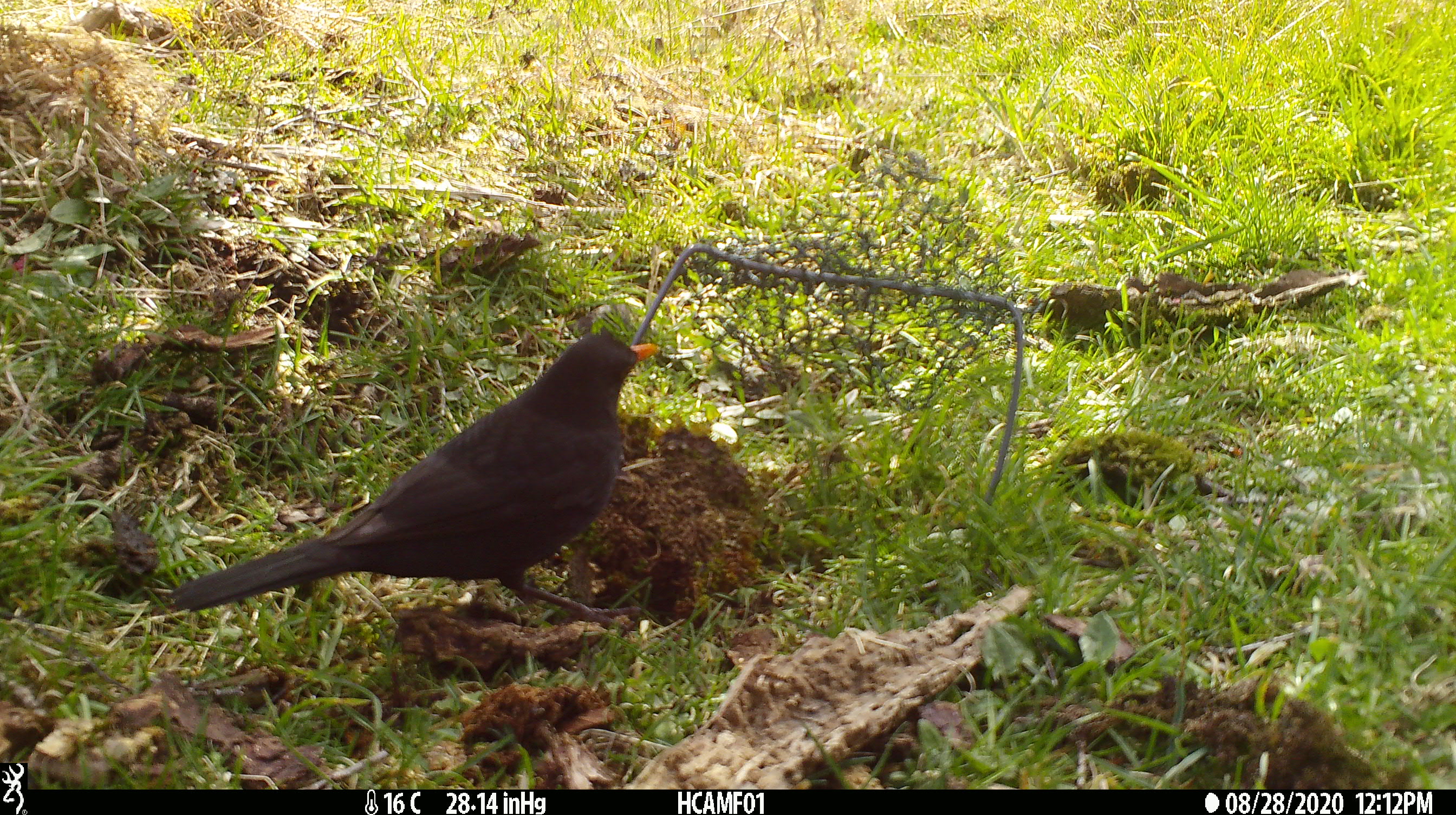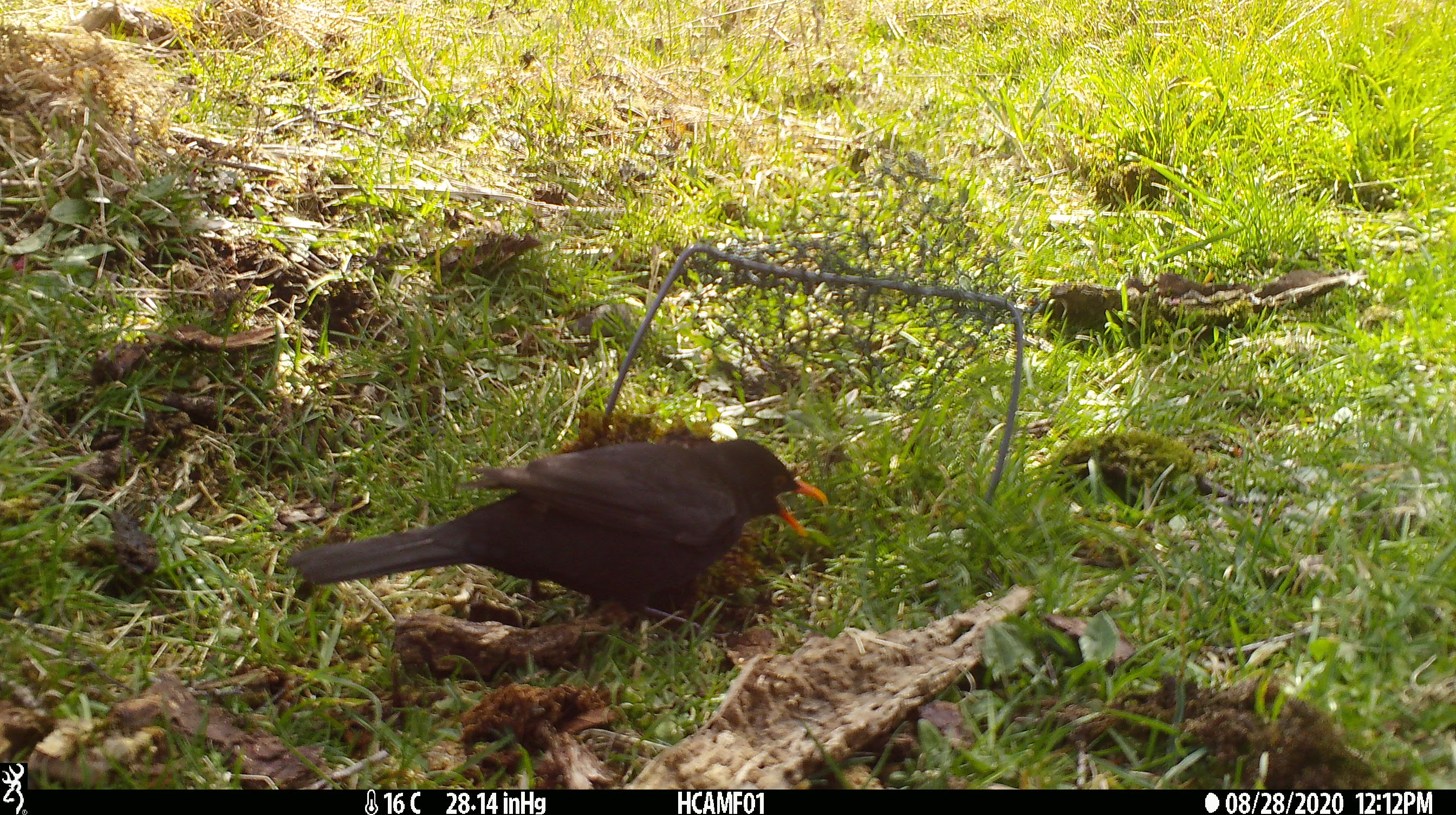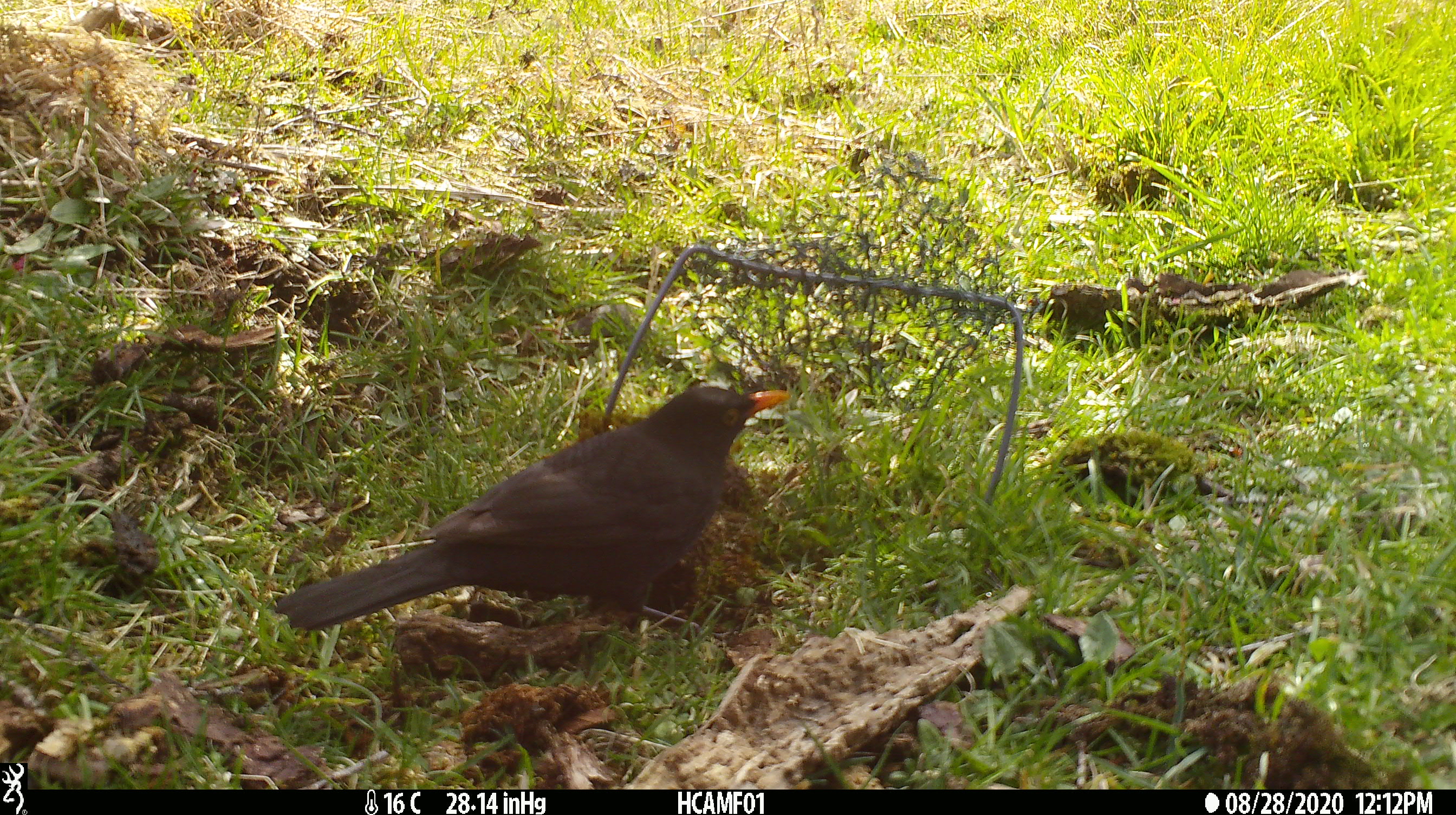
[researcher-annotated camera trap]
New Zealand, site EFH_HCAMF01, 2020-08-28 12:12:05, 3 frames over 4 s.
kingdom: Animalia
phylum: Chordata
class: Aves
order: Passeriformes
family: Turdidae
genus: Turdus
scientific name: Turdus merula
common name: eurasian blackbird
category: blackbird